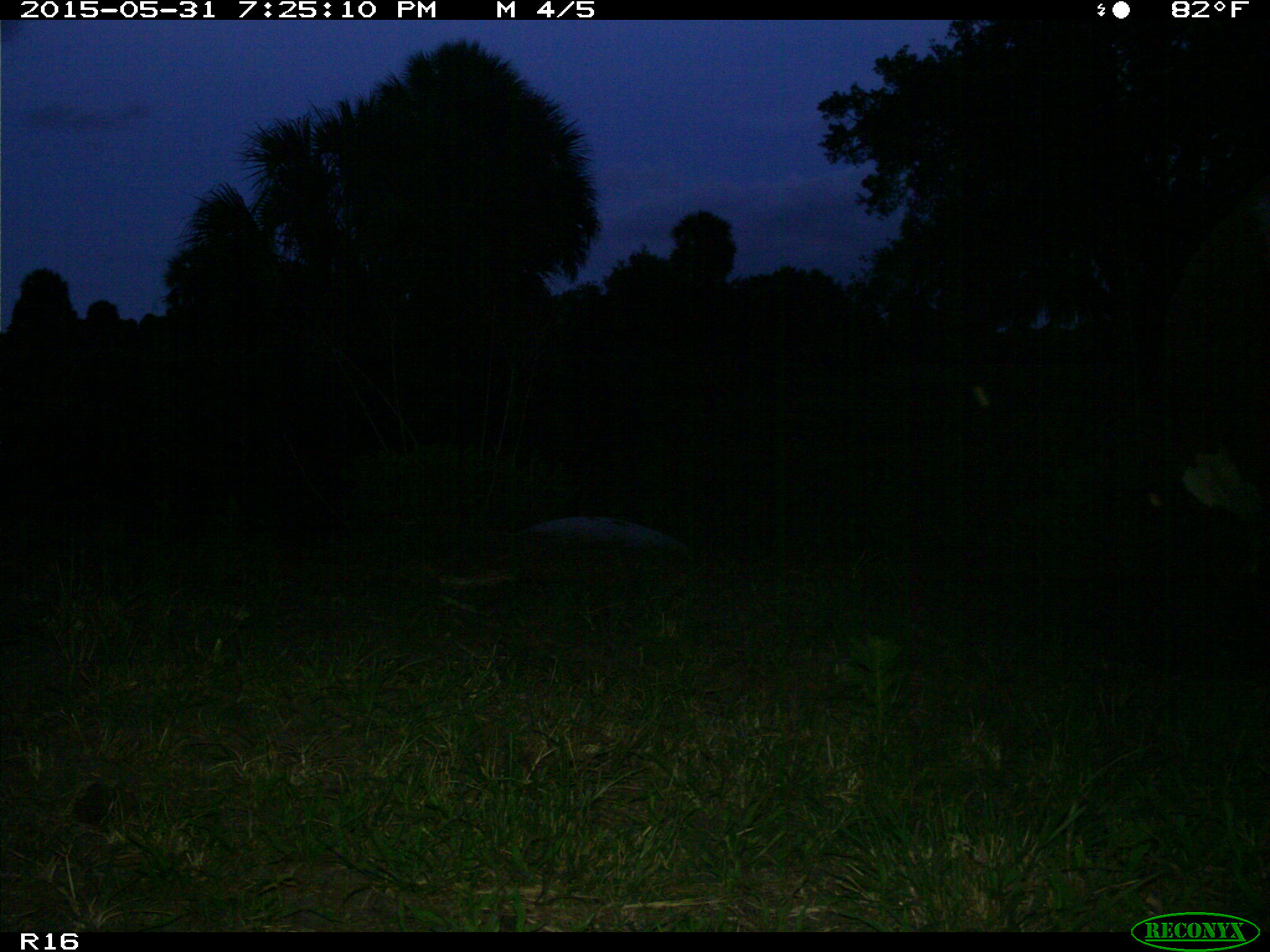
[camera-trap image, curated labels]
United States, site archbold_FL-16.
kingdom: Animalia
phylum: Chordata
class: Mammalia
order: Artiodactyla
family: Bovidae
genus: Bos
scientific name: Bos taurus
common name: domestic cow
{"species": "Bos taurus (domestic cow)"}